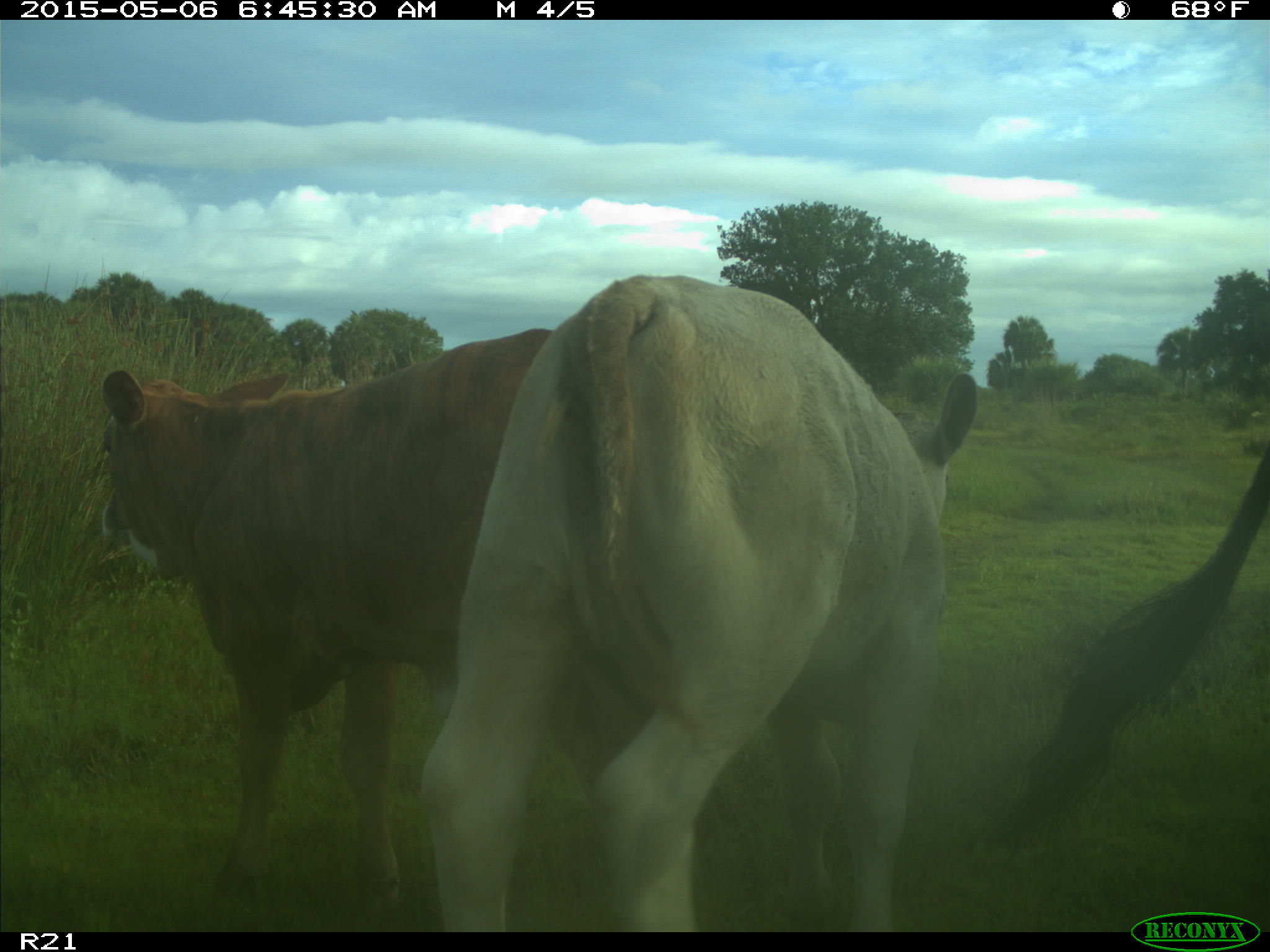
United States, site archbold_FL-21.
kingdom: Animalia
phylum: Chordata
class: Mammalia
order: Artiodactyla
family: Bovidae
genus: Bos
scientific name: Bos taurus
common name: domestic cow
Bos taurus (domestic cow).